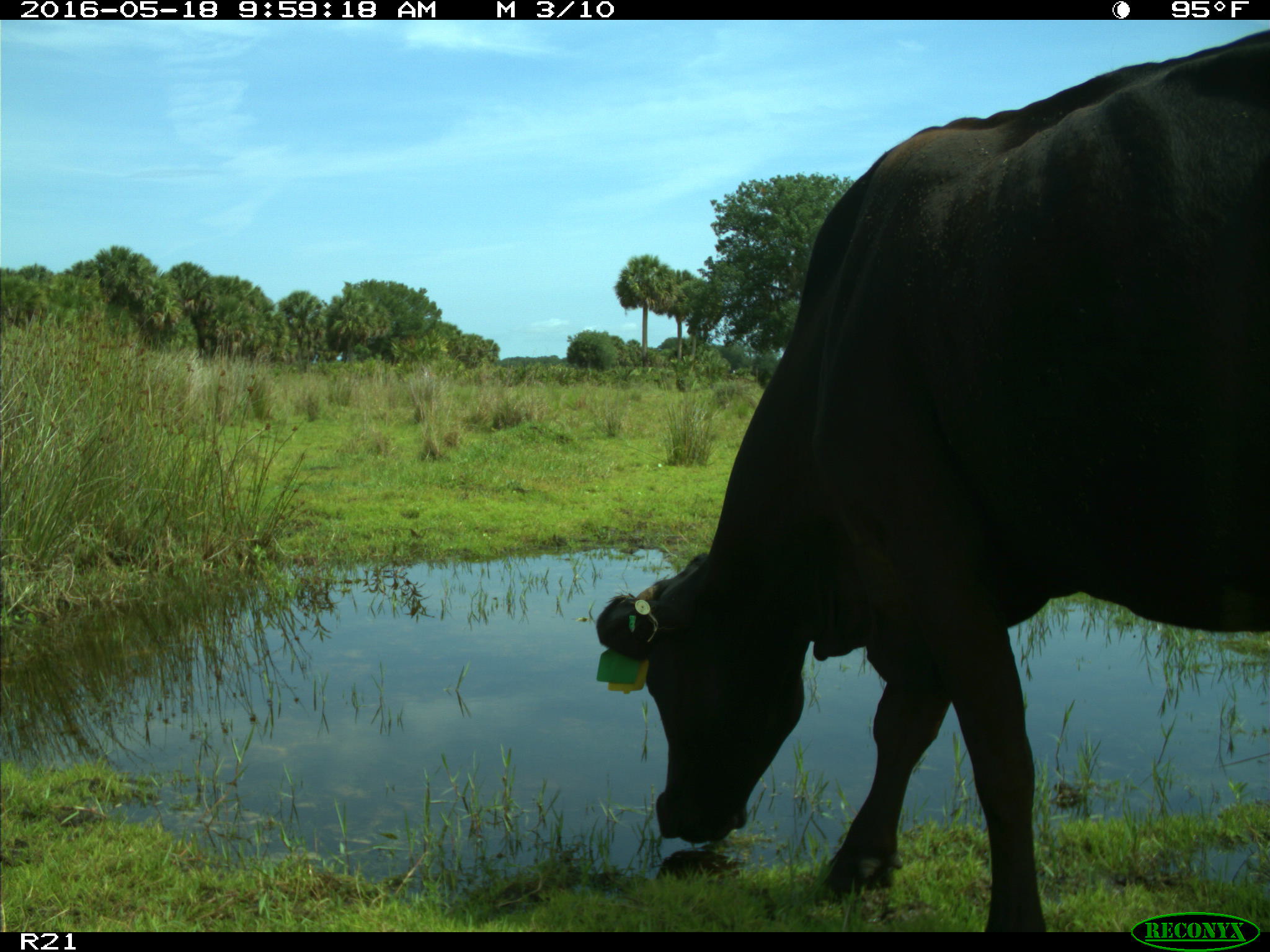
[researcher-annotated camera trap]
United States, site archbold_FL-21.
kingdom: Animalia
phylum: Chordata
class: Mammalia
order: Artiodactyla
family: Bovidae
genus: Bos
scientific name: Bos taurus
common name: domestic cow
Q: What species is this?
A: Bos taurus (domestic cow).